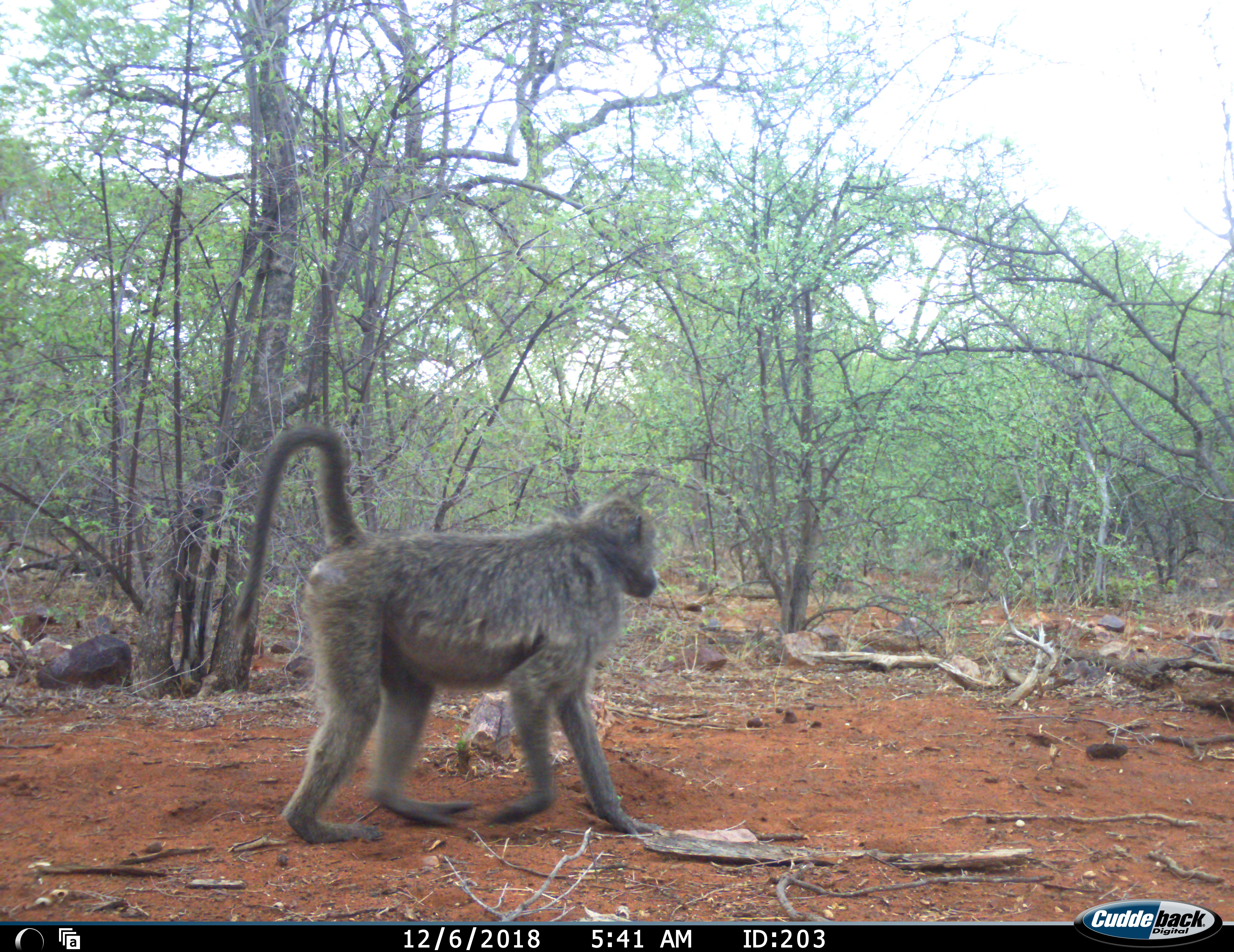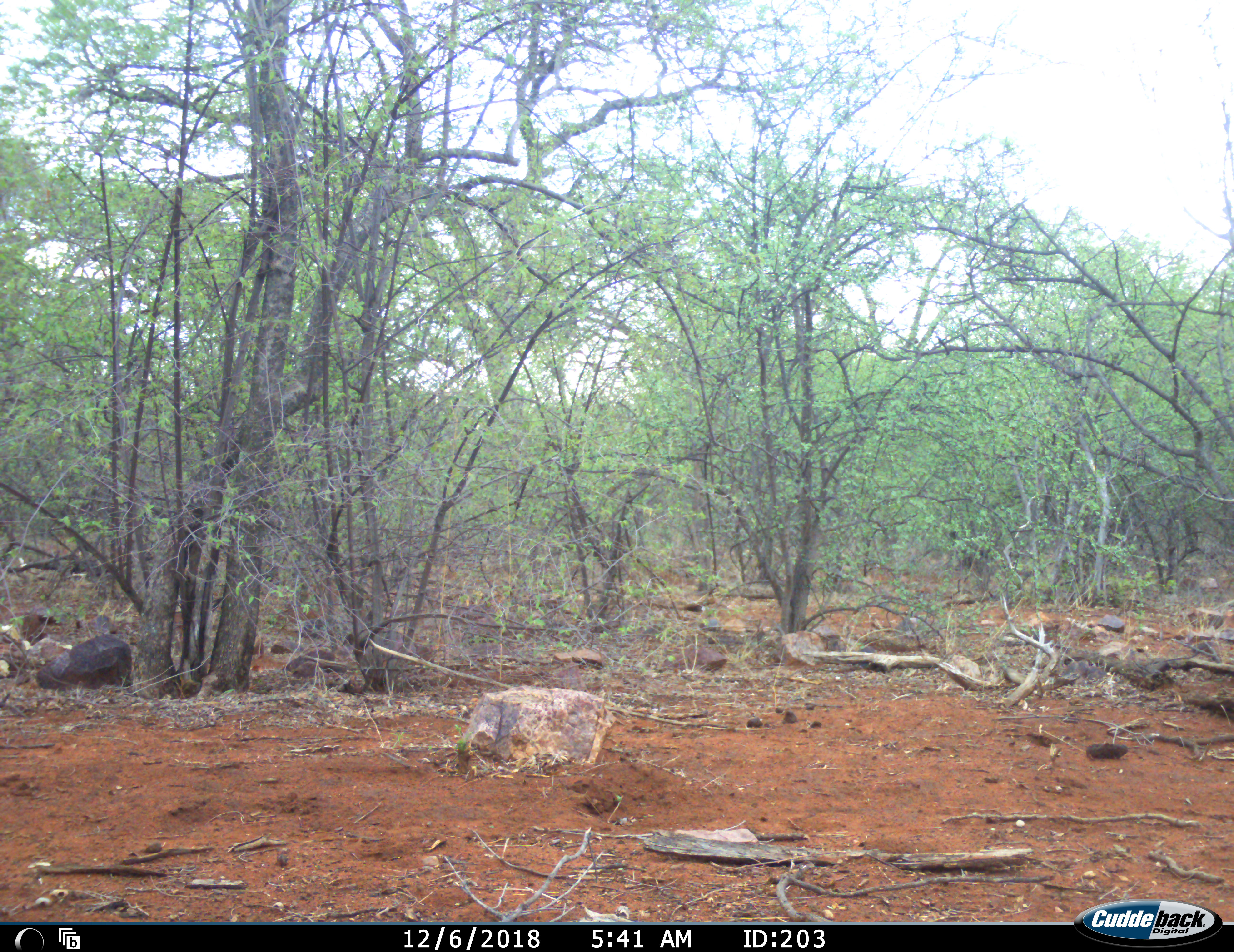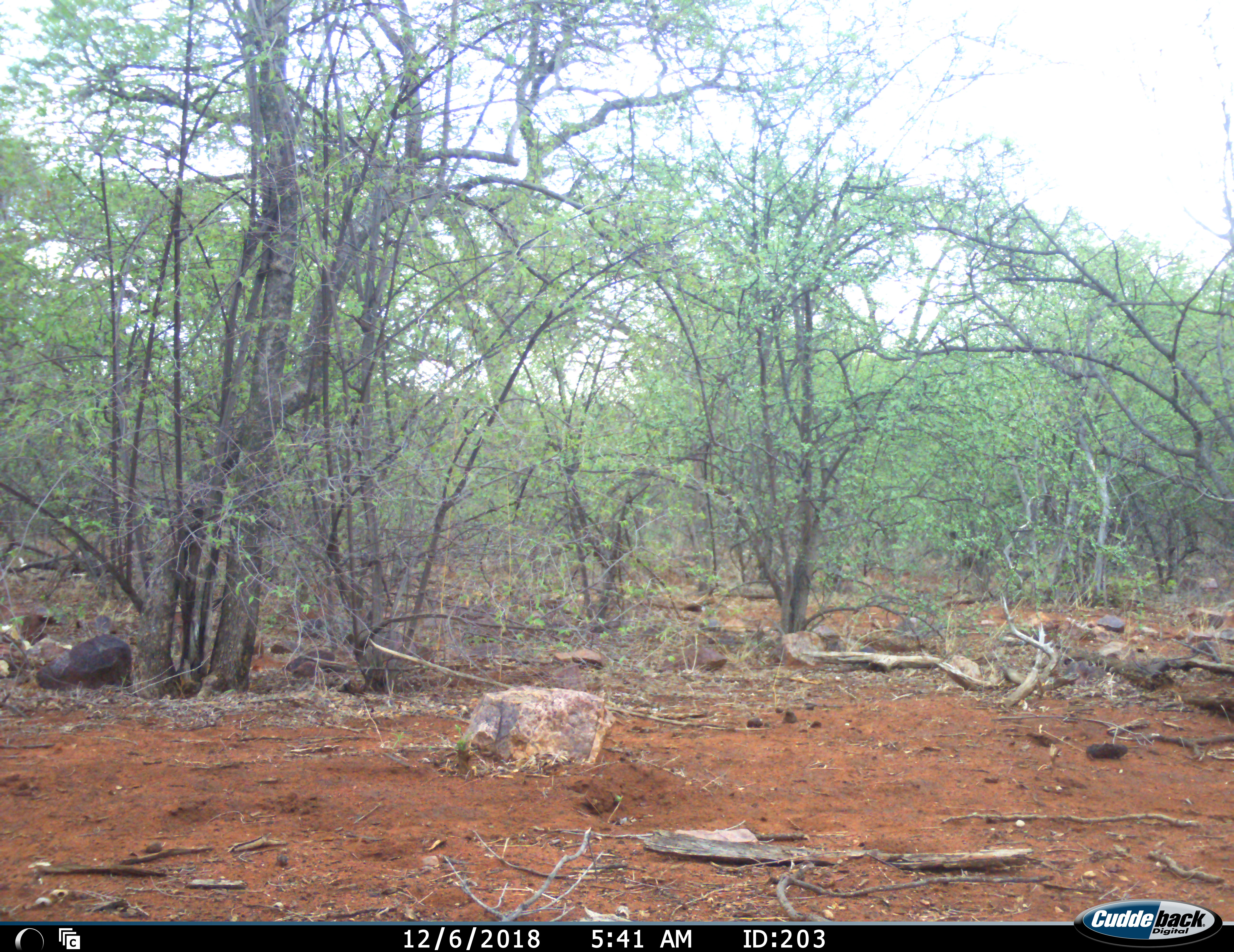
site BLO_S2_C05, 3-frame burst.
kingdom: Animalia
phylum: Chordata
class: Mammalia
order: Primates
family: Cercopithecidae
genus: Papio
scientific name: Papio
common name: baboon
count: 1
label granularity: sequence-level